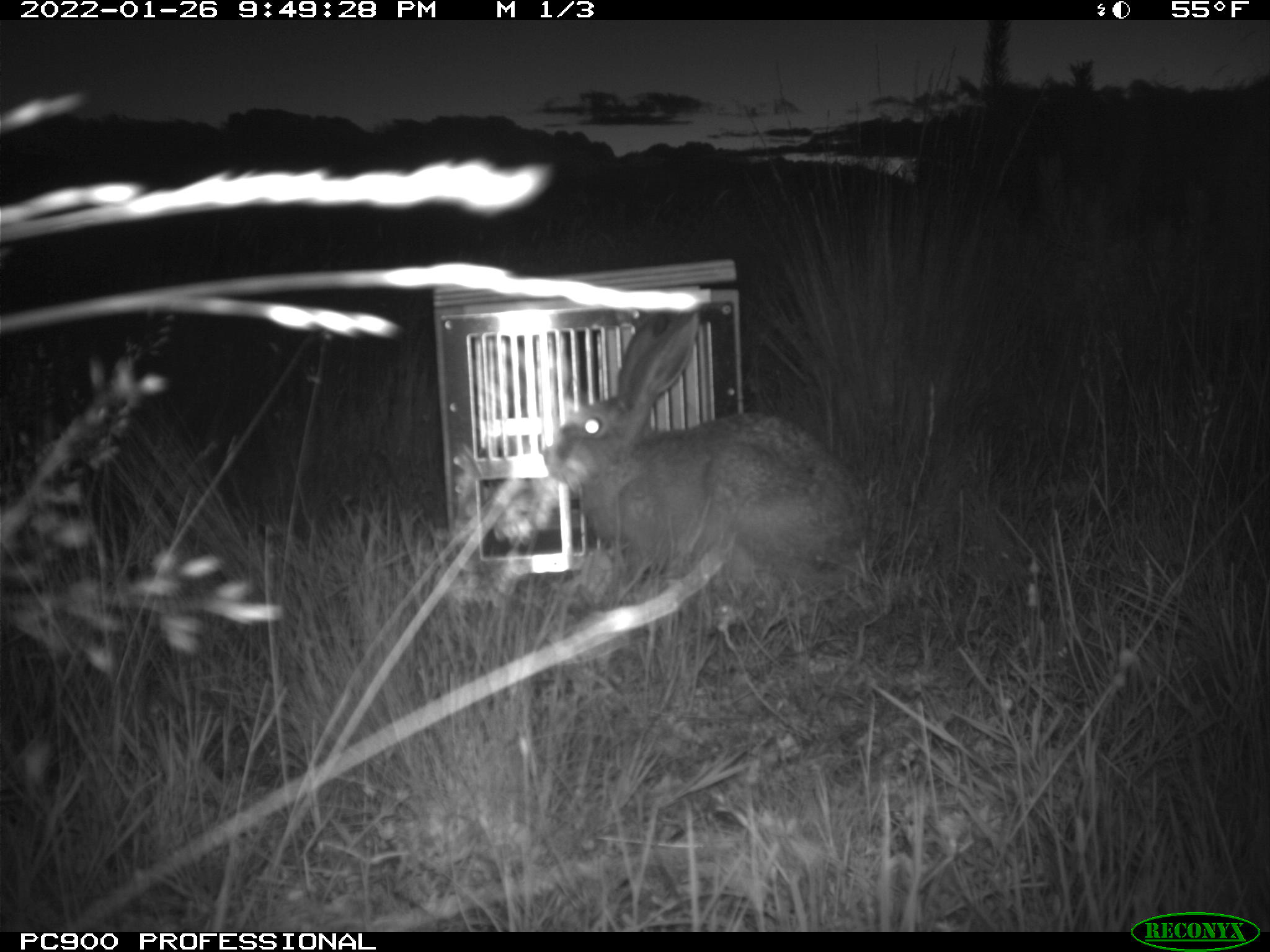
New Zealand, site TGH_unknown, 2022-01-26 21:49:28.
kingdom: Animalia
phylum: Chordata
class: Mammalia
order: Lagomorpha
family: Leporidae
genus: Lepus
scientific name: Lepus europaeus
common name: brown hare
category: hare